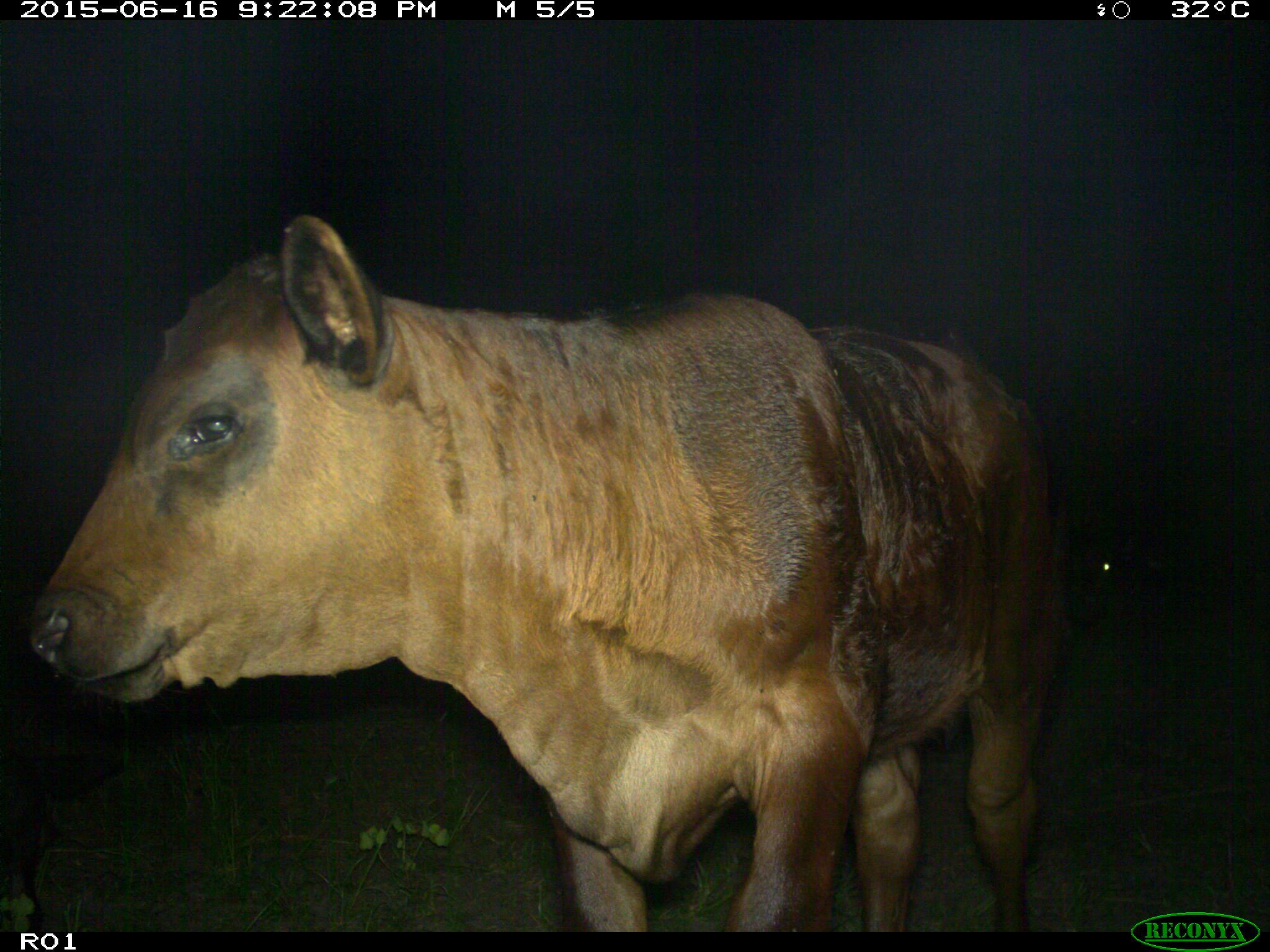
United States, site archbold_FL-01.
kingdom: Animalia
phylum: Chordata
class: Mammalia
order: Artiodactyla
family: Bovidae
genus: Bos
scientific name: Bos taurus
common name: domestic cow